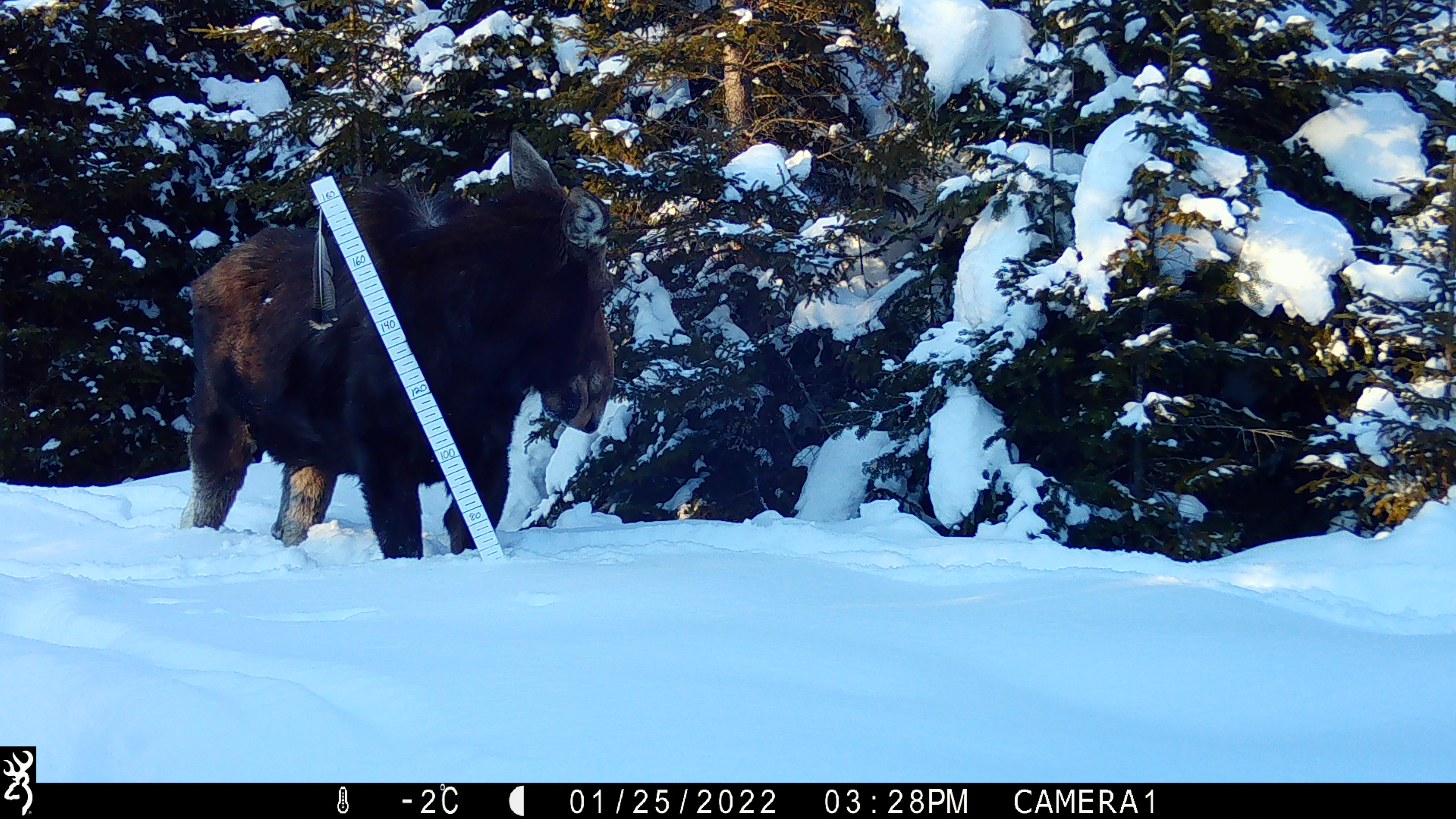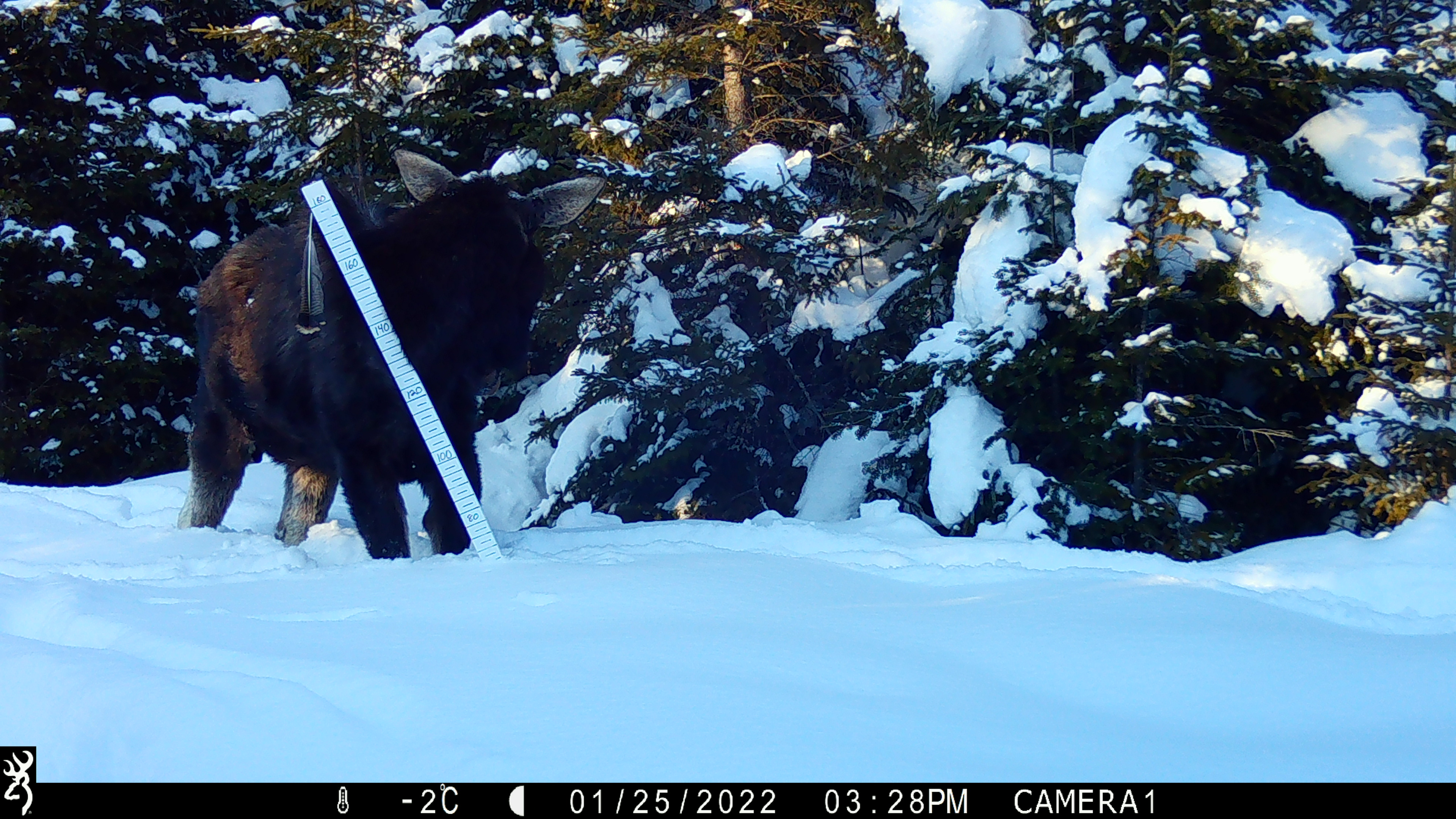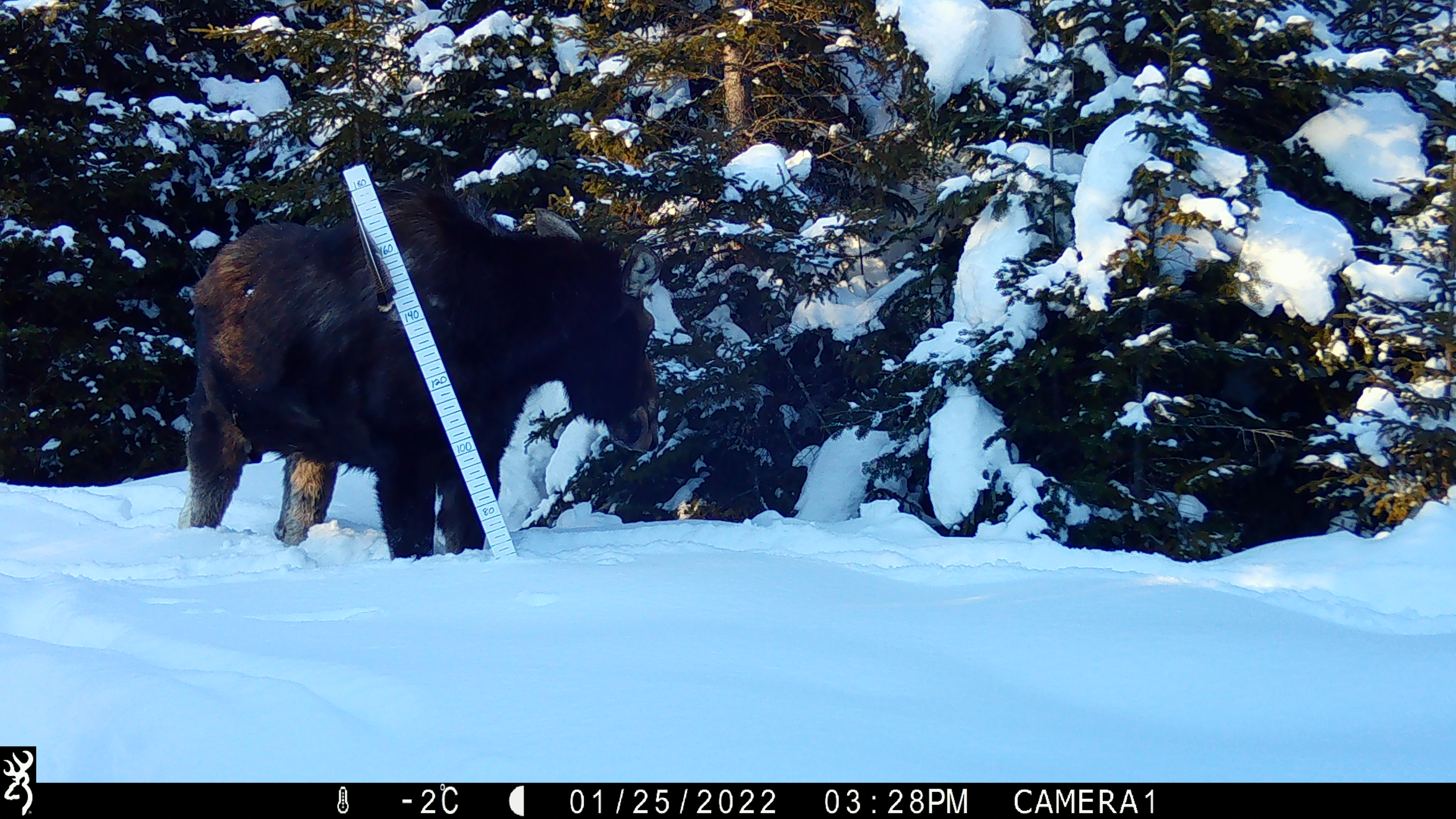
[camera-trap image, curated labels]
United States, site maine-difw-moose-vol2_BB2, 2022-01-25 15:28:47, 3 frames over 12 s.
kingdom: Animalia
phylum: Chordata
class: Mammalia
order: Artiodactyla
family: Cervidae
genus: Alces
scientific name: Alces alces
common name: moose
Moose (Alces alces).